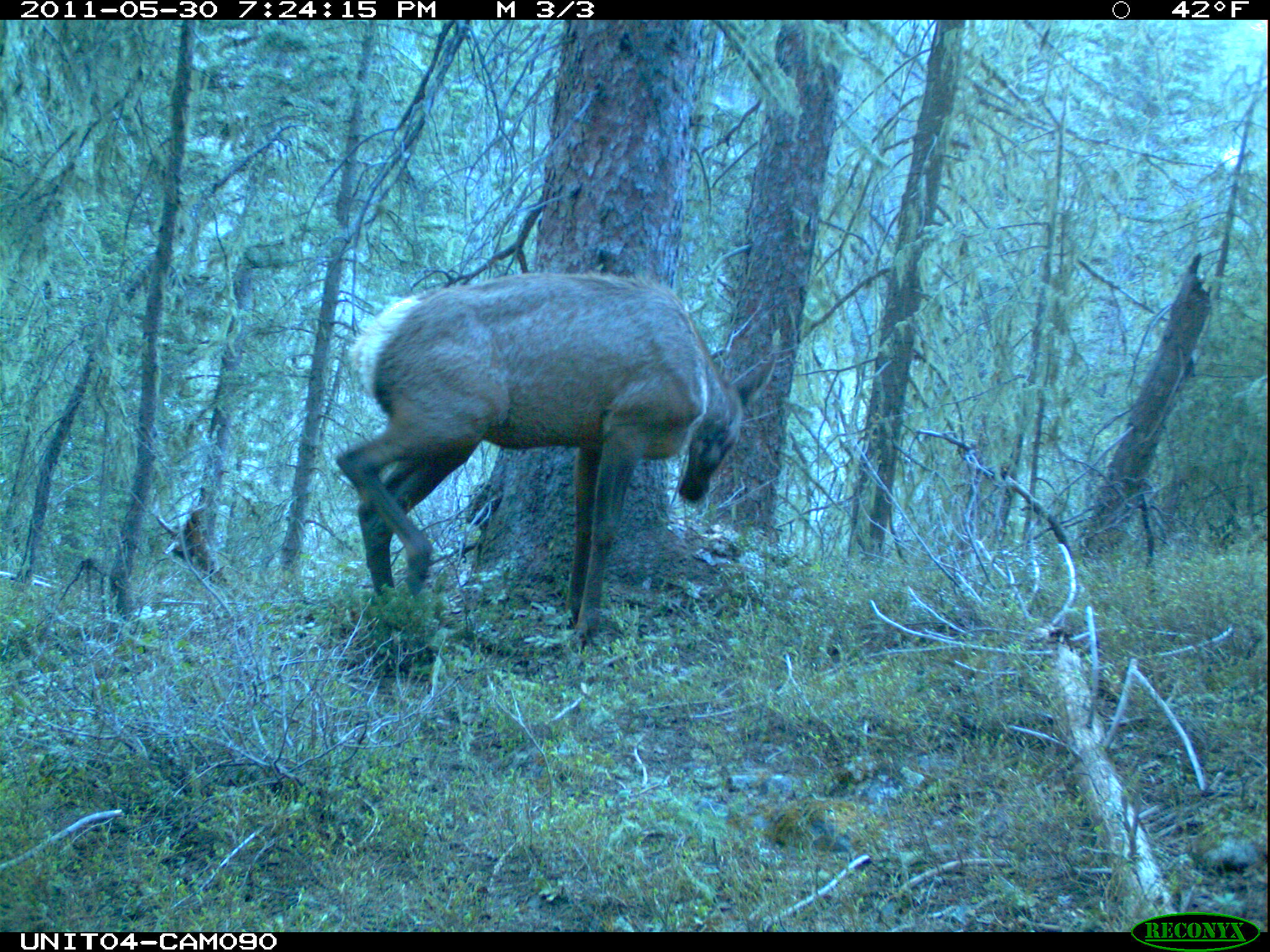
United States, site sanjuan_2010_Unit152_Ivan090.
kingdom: Animalia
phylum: Chordata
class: Mammalia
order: Artiodactyla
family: Cervidae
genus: Cervus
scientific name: Cervus elaphus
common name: red deer